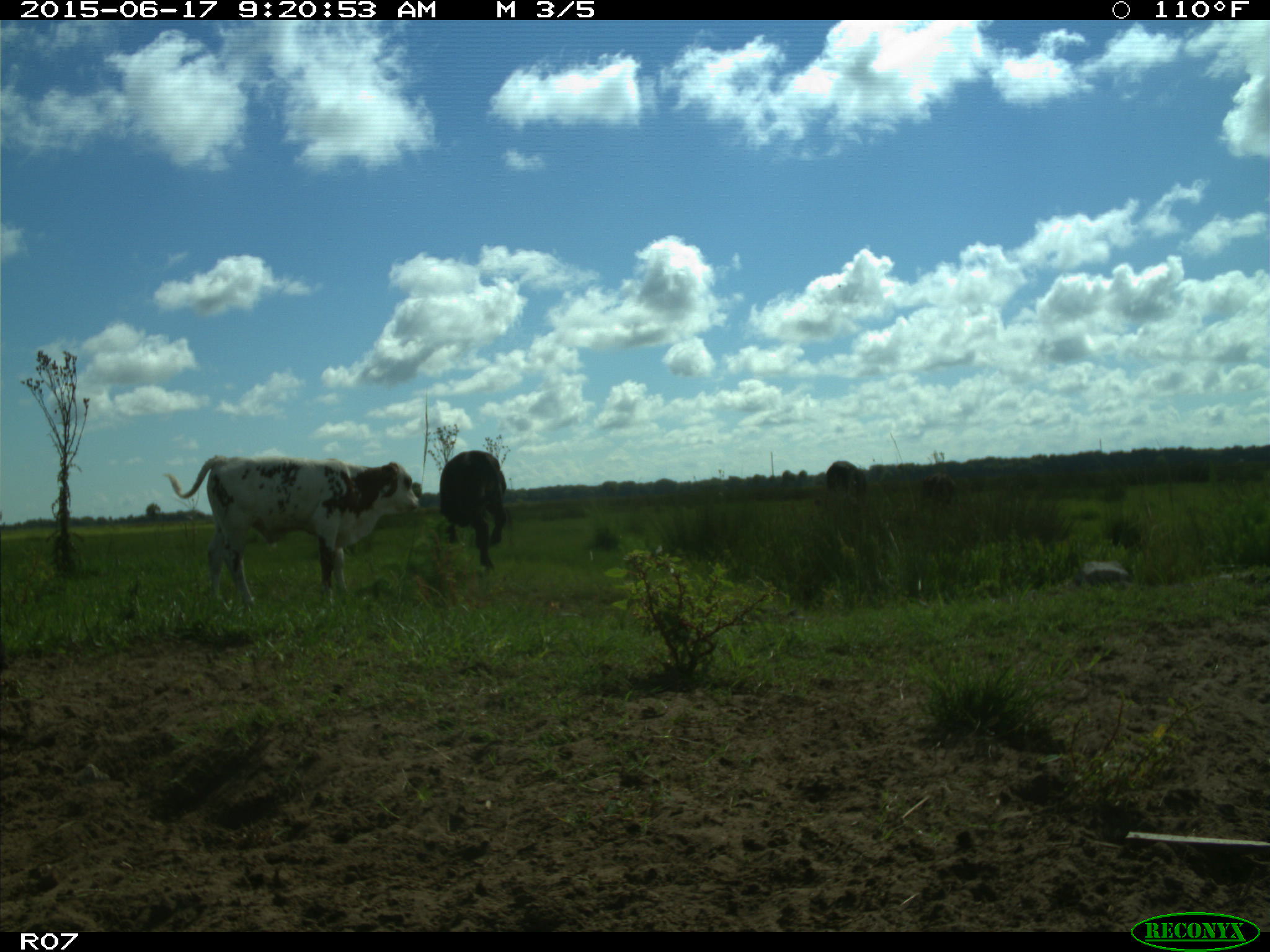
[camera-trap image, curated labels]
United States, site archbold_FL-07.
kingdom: Animalia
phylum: Chordata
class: Mammalia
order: Artiodactyla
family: Bovidae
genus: Bos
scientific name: Bos taurus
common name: domestic cow